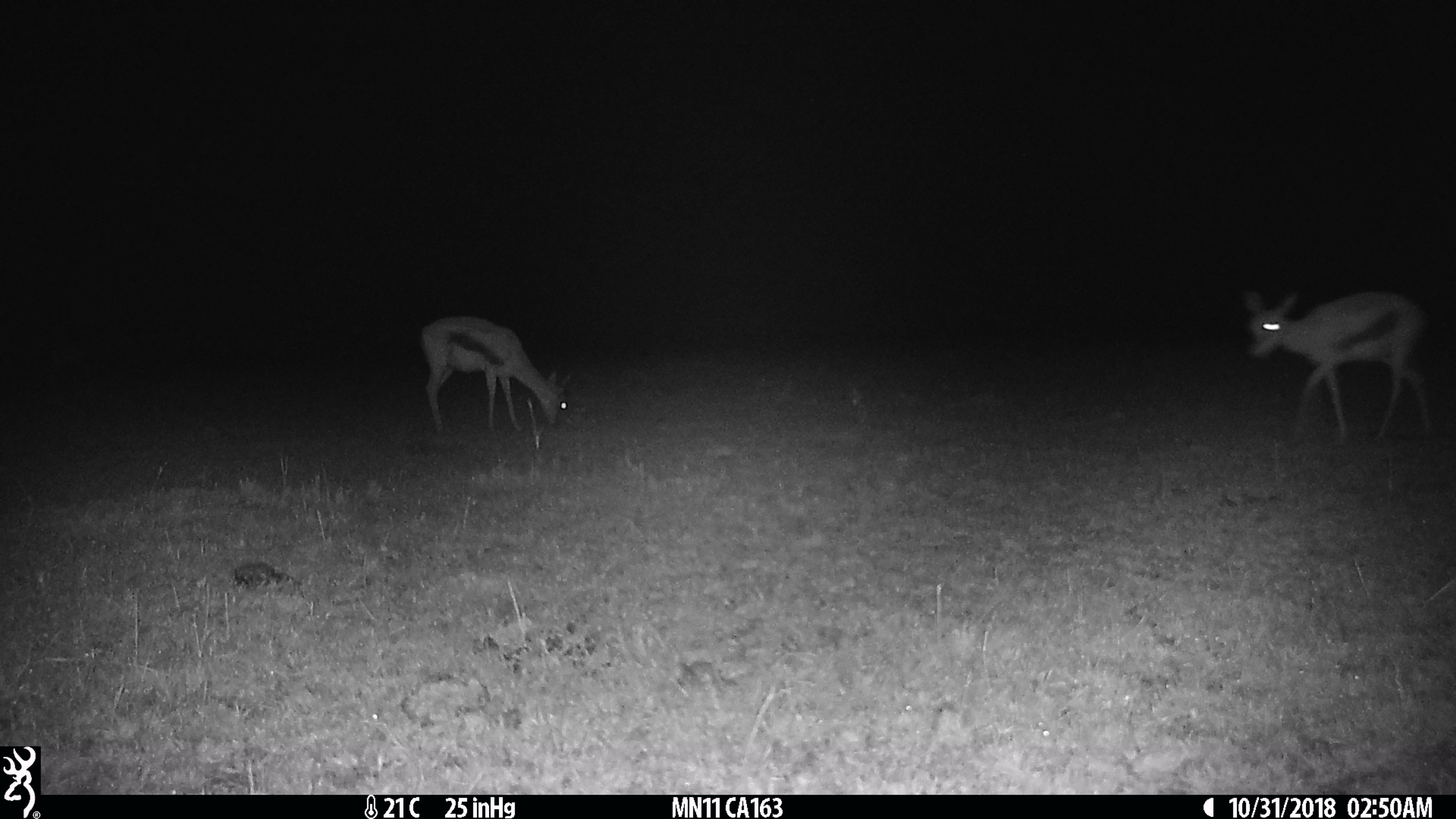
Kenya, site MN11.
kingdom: Animalia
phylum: Chordata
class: Mammalia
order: Artiodactyla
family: Bovidae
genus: Eudorcas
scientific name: Eudorcas thomsonii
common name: thomon's gazelle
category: gazelle thomsons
Gazelle thomsons (thomon's gazelle) (Eudorcas thomsonii).